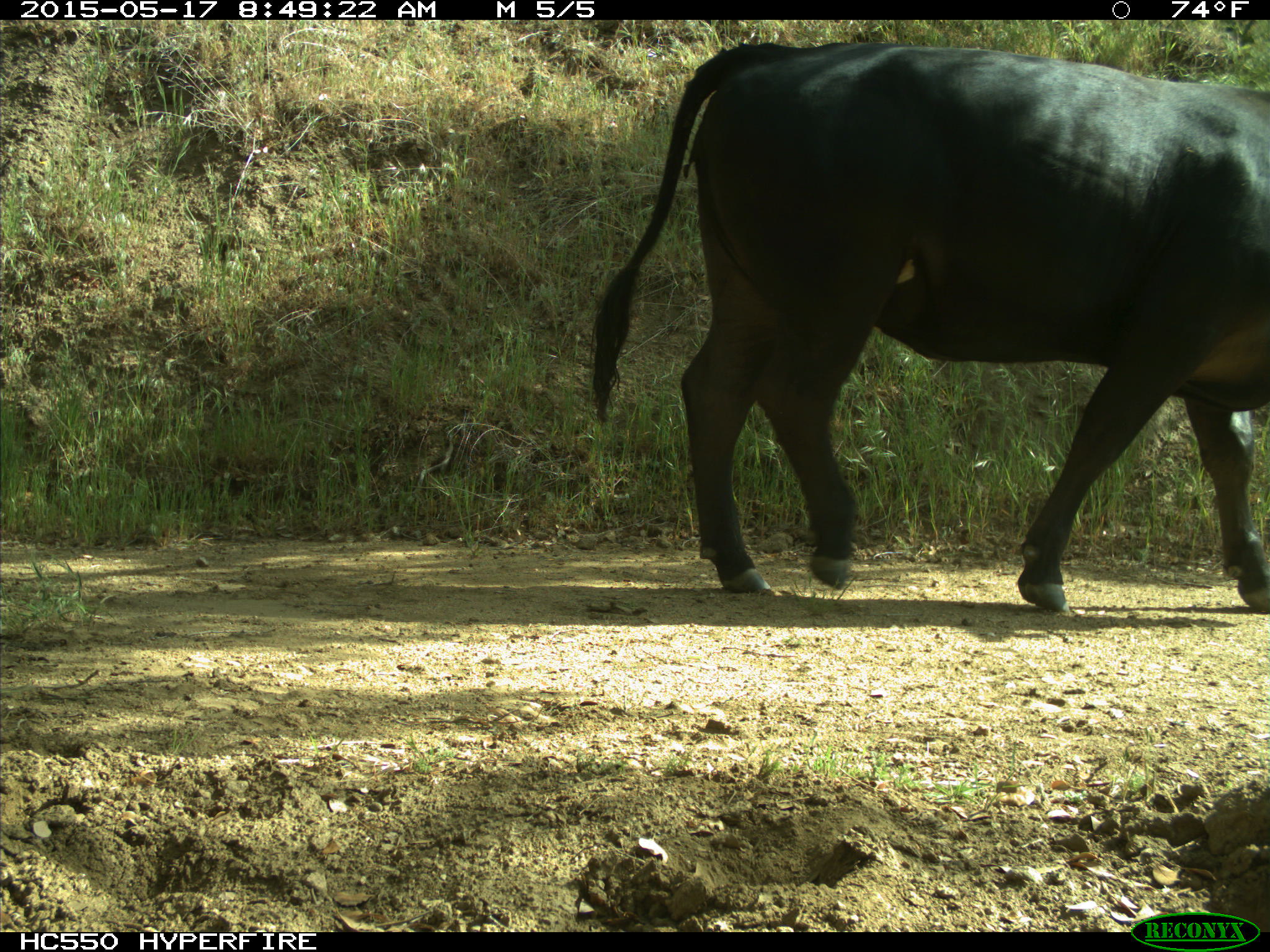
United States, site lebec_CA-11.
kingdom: Animalia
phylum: Chordata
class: Mammalia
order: Artiodactyla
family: Bovidae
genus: Bos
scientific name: Bos taurus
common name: domestic cow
Bos taurus (domestic cow).